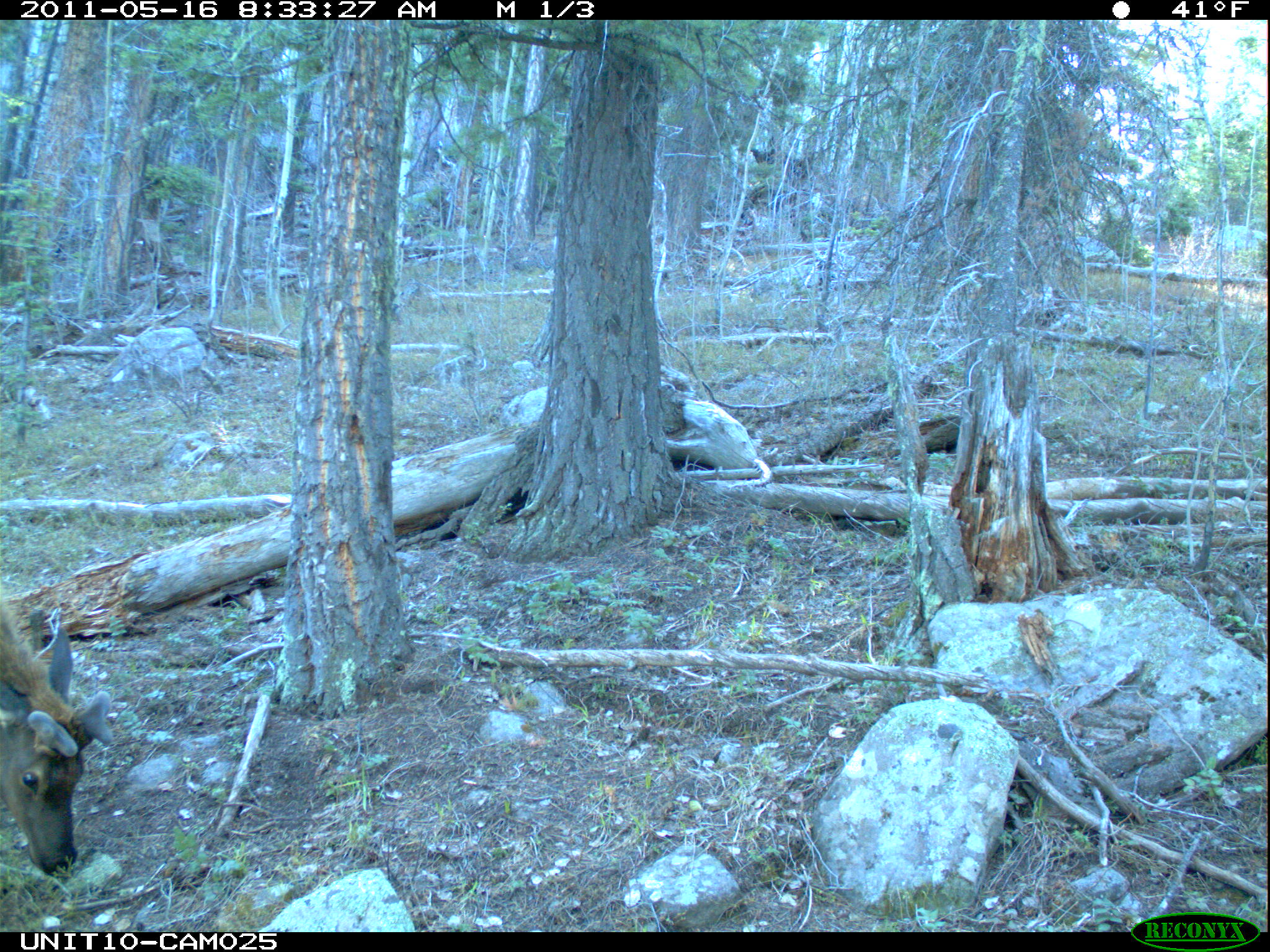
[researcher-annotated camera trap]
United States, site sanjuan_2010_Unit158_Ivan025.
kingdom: Animalia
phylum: Chordata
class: Mammalia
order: Artiodactyla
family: Cervidae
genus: Cervus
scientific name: Cervus elaphus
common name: red deer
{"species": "Cervus elaphus (red deer)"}